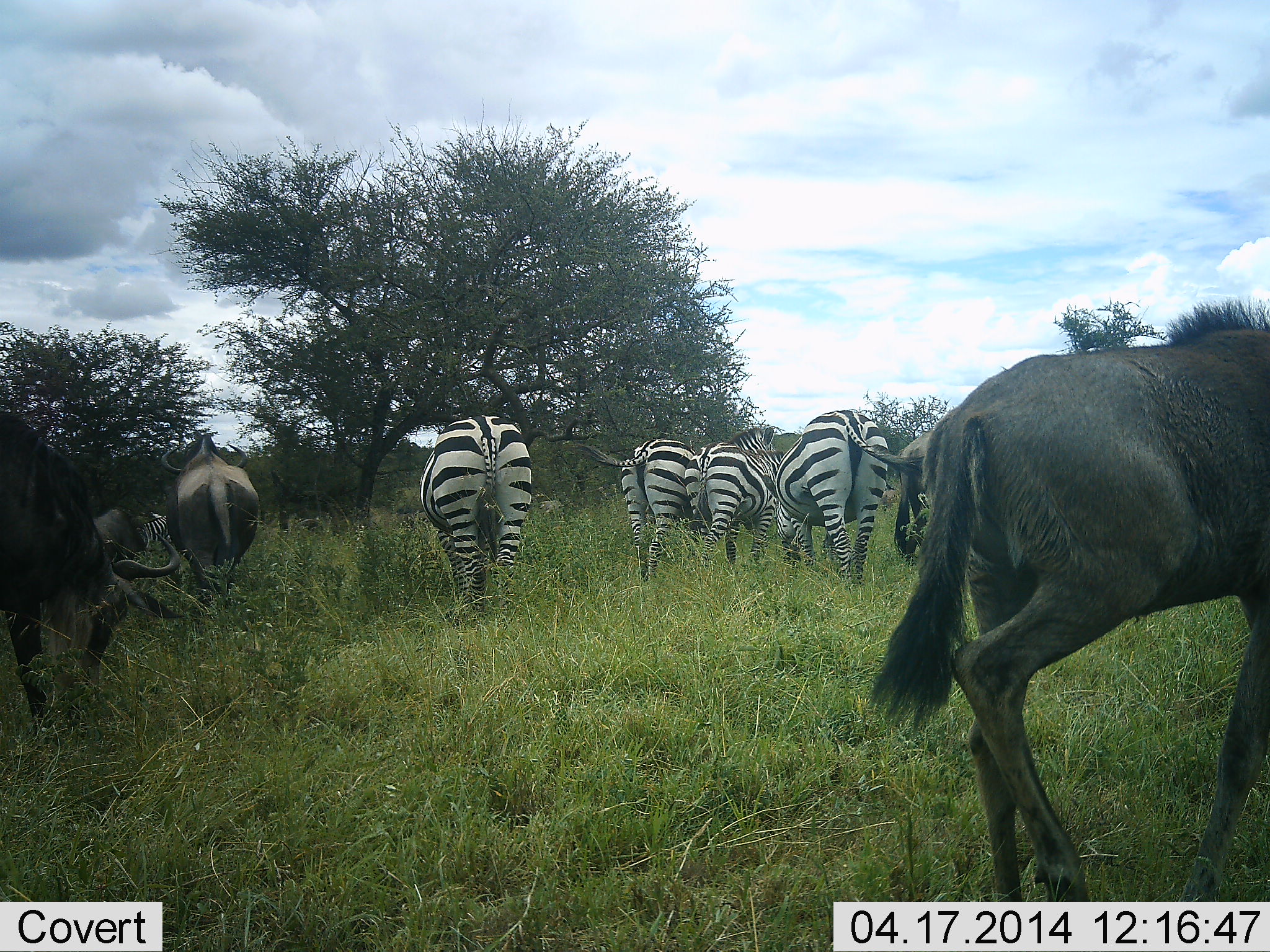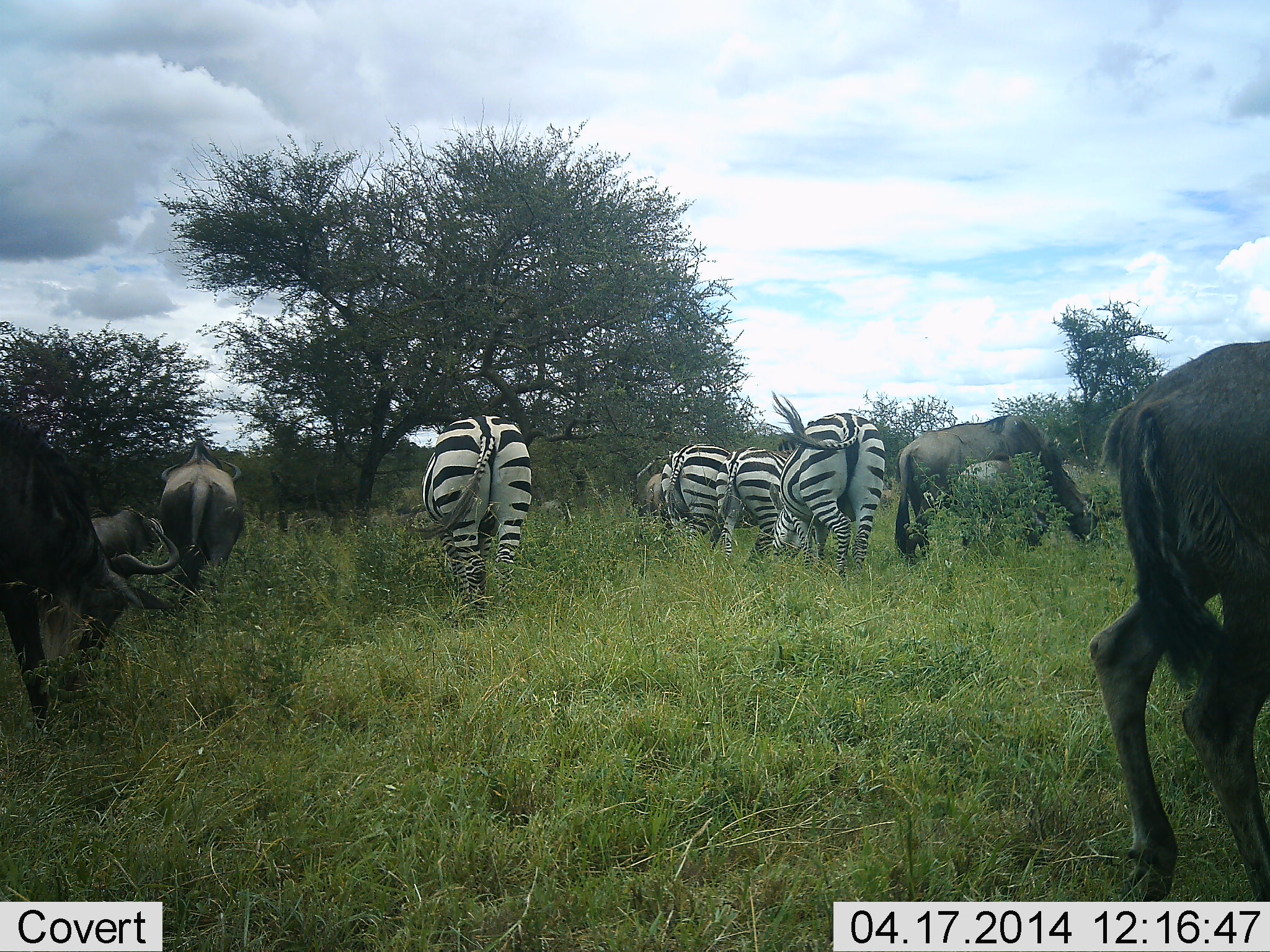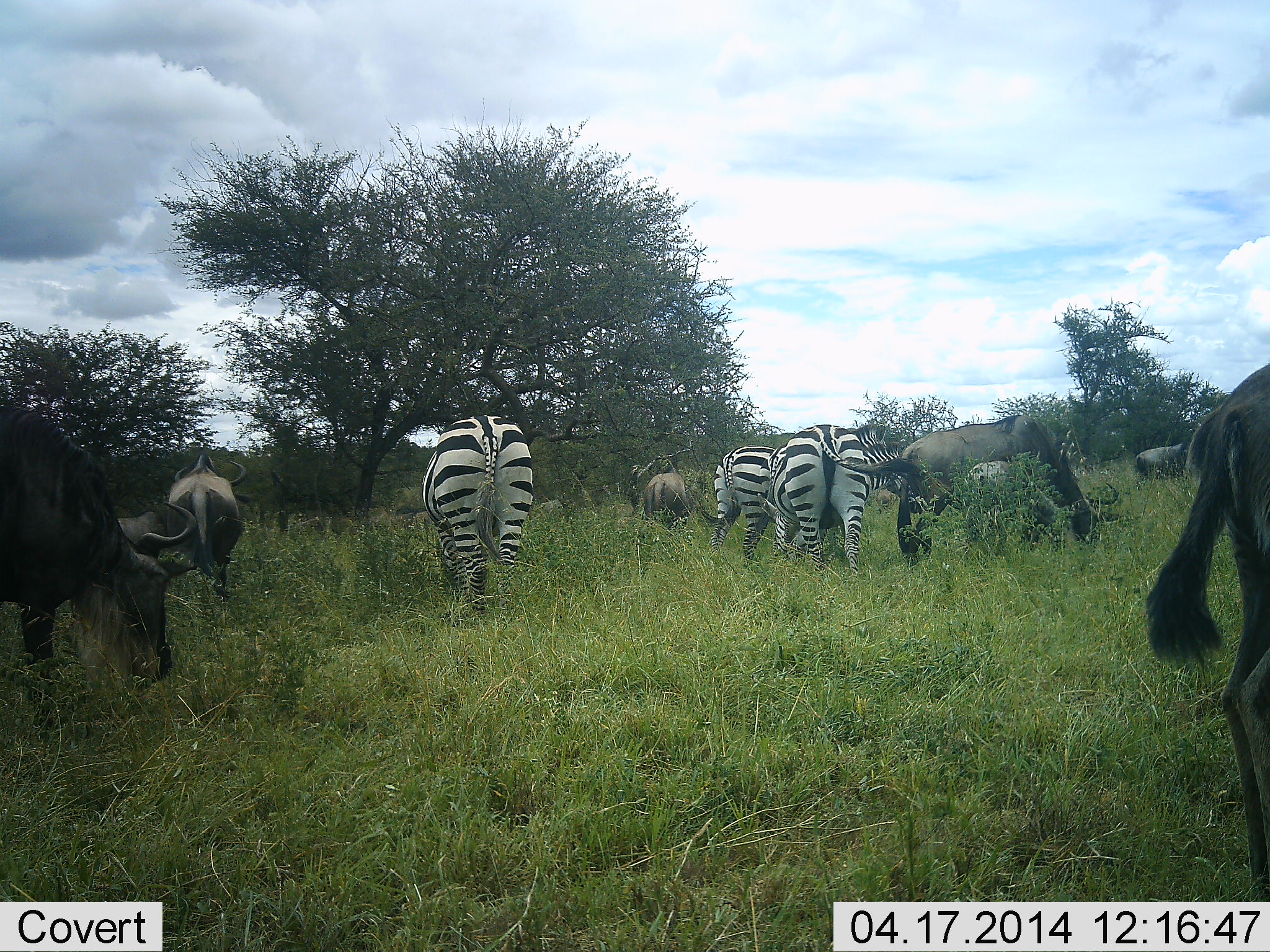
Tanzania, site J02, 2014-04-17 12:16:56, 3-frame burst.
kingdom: Animalia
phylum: Chordata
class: Mammalia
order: Artiodactyla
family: Bovidae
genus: Connochaetes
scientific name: Connochaetes taurinus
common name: blue wildebeest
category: wildebeest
Wildebeest (blue wildebeest) (Connochaetes taurinus), count 5. Behavior (volunteer vote fractions): standing 45%, resting 0%, moving 27%, interacting 0%. Young present (vote fraction): 18%. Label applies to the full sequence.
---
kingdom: Animalia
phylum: Chordata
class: Mammalia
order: Perissodactyla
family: Equidae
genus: Equus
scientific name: Equus quagga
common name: plains zebra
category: zebra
Zebra (plains zebra) (Equus quagga), count 4. Behavior (volunteer vote fractions): standing 33%, resting 0%, moving 13%, interacting 0%. Young present (vote fraction): 0%. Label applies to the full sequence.